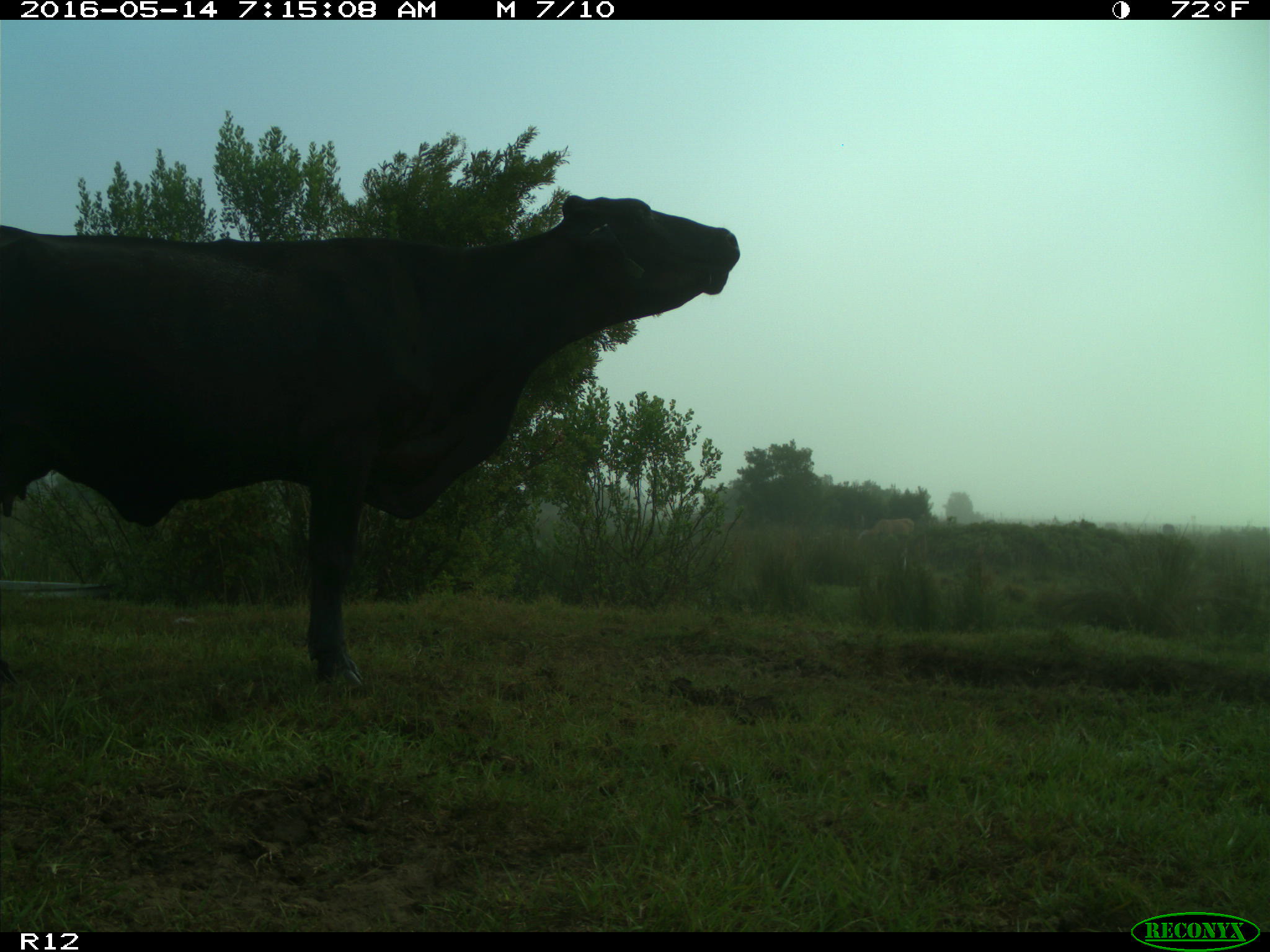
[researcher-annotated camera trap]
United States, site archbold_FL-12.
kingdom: Animalia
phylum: Chordata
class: Mammalia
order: Artiodactyla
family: Bovidae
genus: Bos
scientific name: Bos taurus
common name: domestic cow